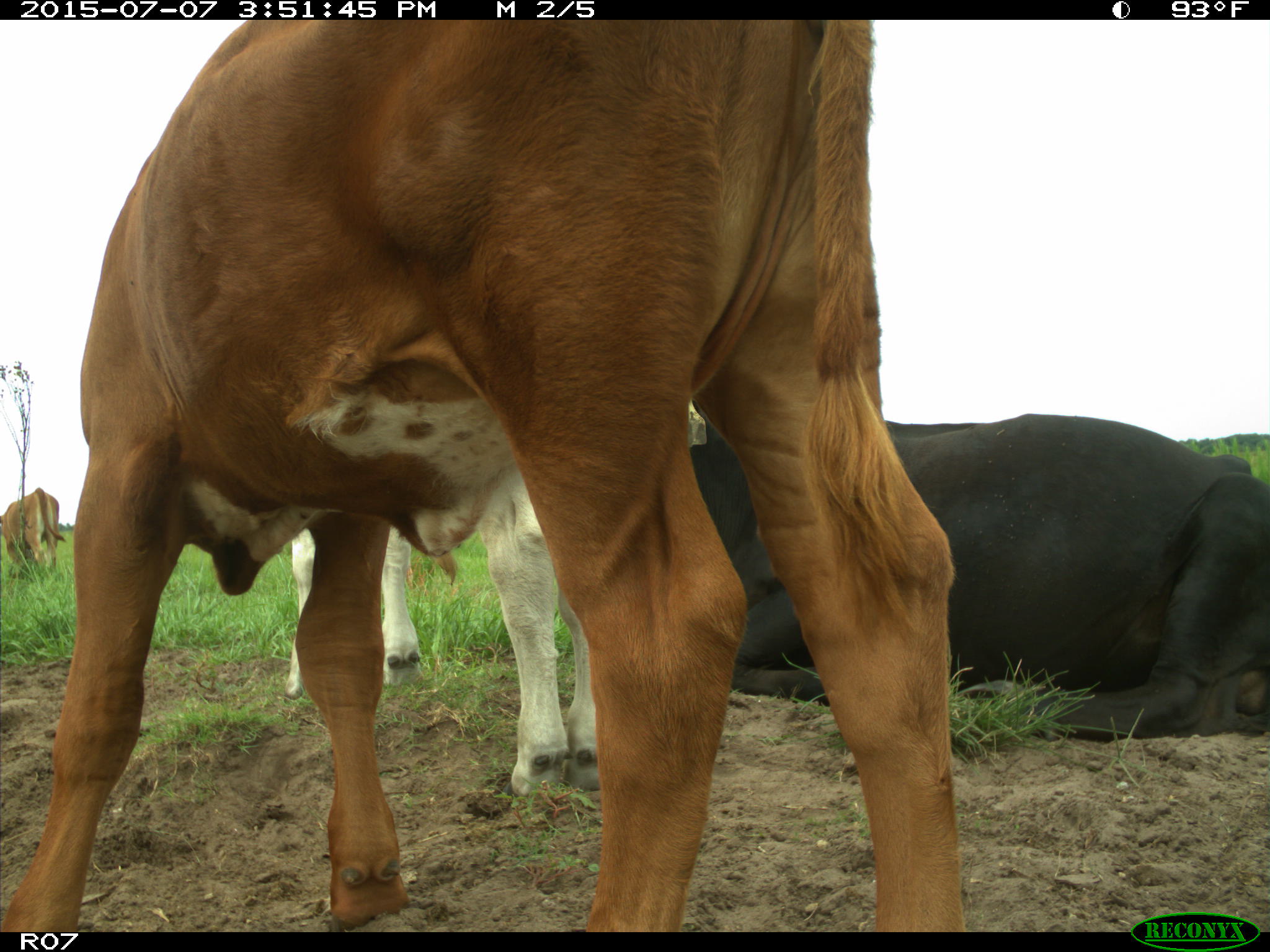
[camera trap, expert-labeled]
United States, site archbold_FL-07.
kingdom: Animalia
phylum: Chordata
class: Mammalia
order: Artiodactyla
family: Bovidae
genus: Bos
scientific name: Bos taurus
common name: domestic cow